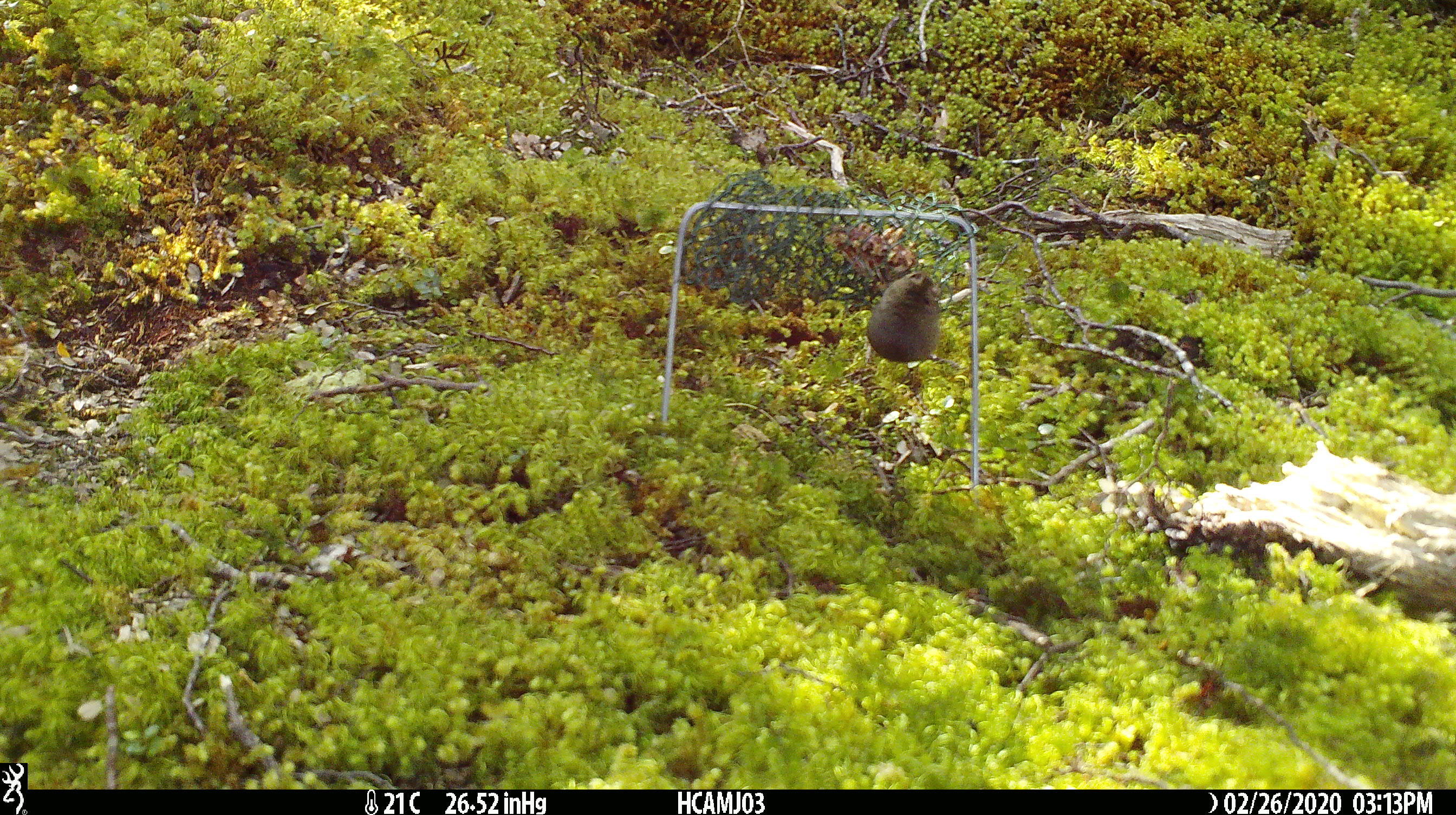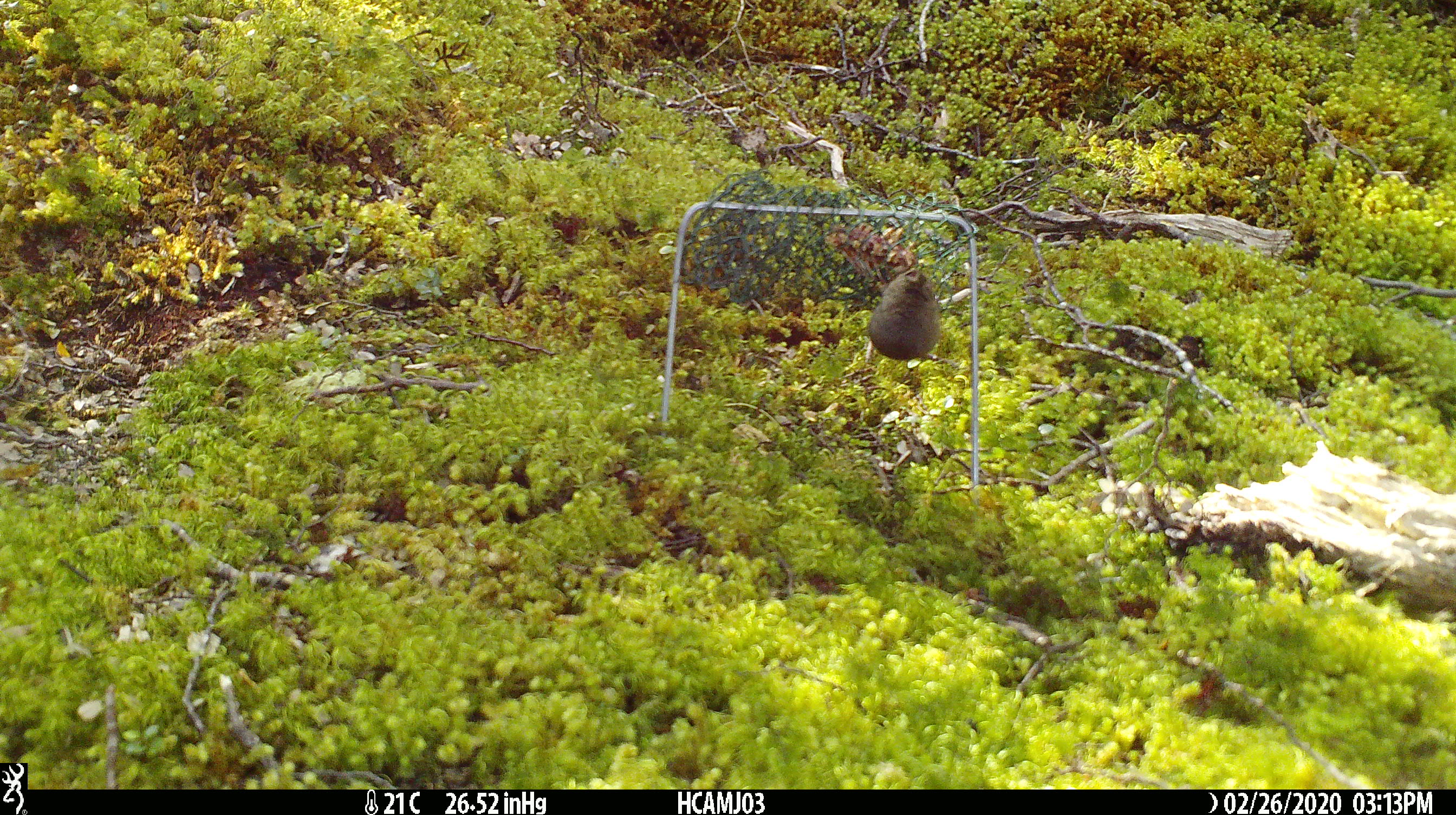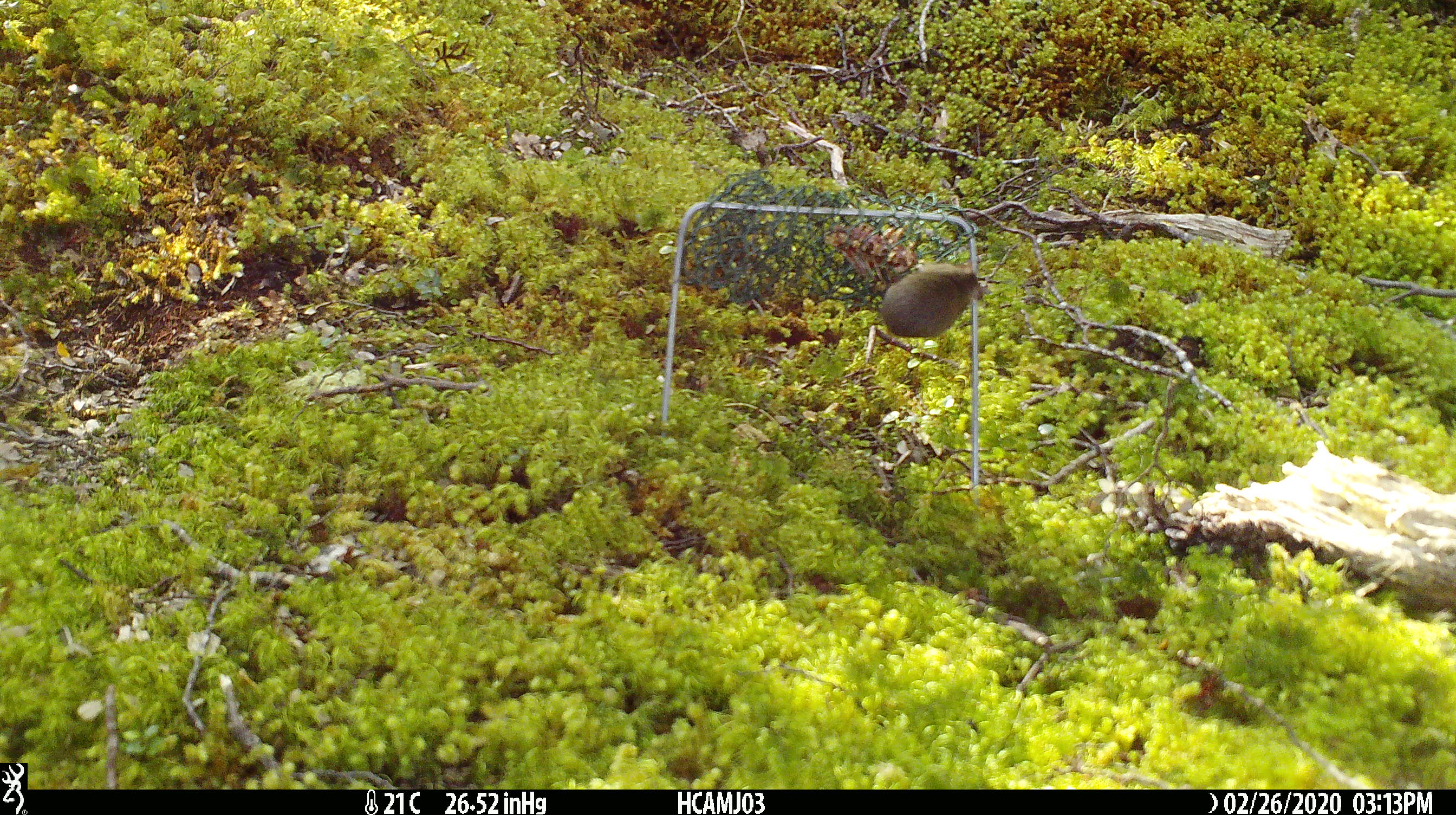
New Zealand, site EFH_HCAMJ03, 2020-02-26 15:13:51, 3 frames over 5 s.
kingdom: Animalia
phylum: Chordata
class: Mammalia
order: Rodentia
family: Muridae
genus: Mus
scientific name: Mus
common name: mouse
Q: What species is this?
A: Mouse (Mus).